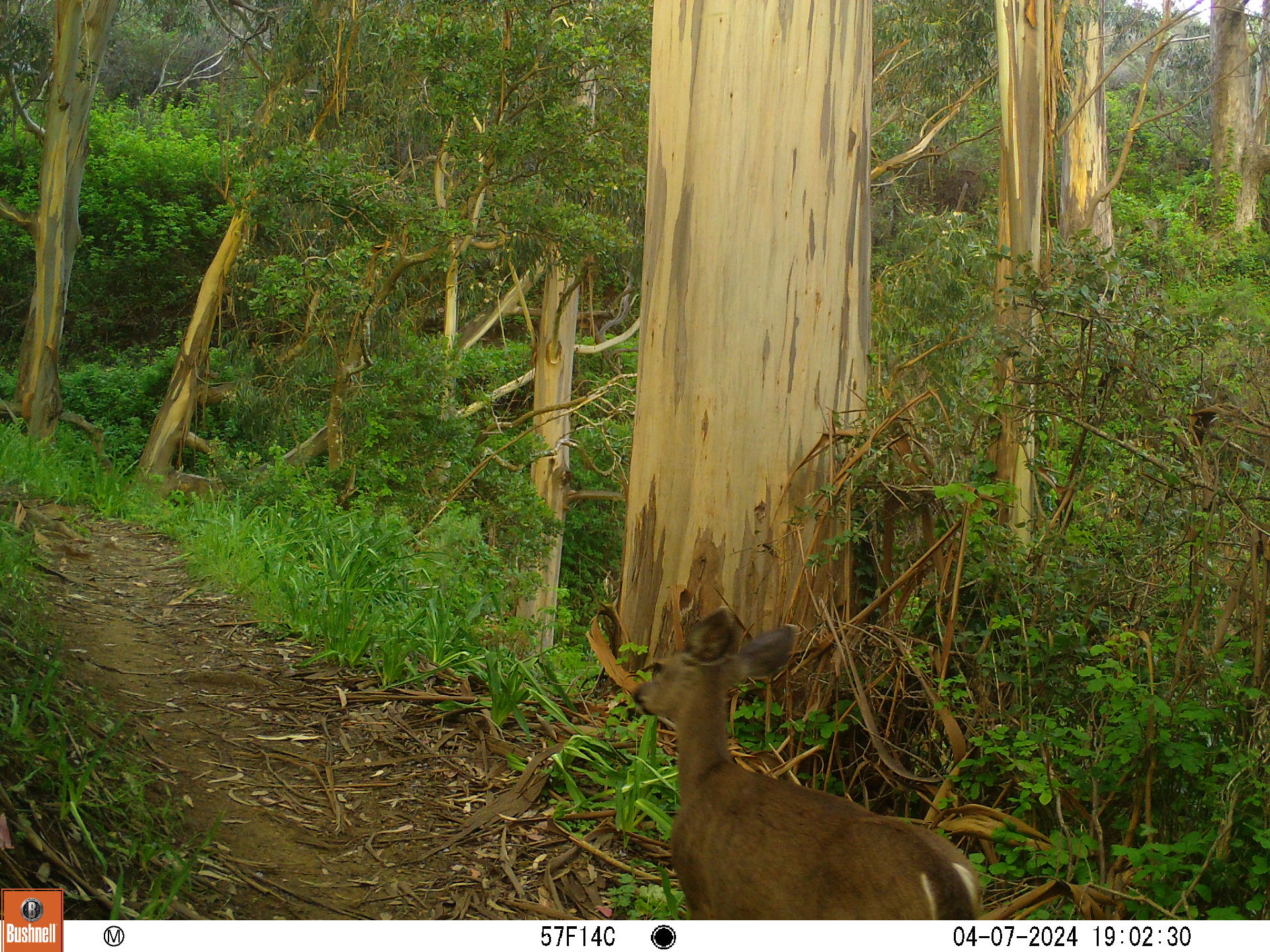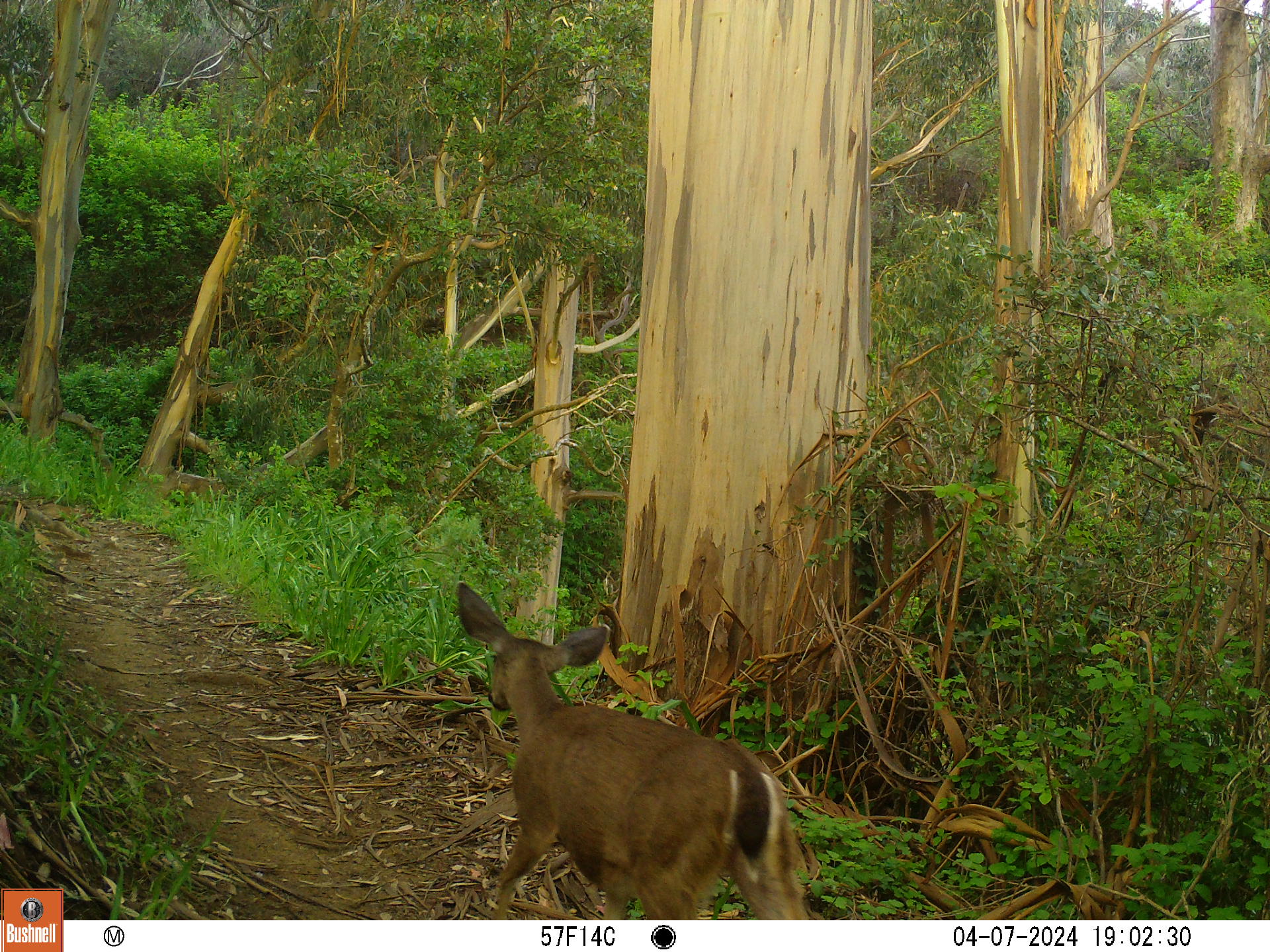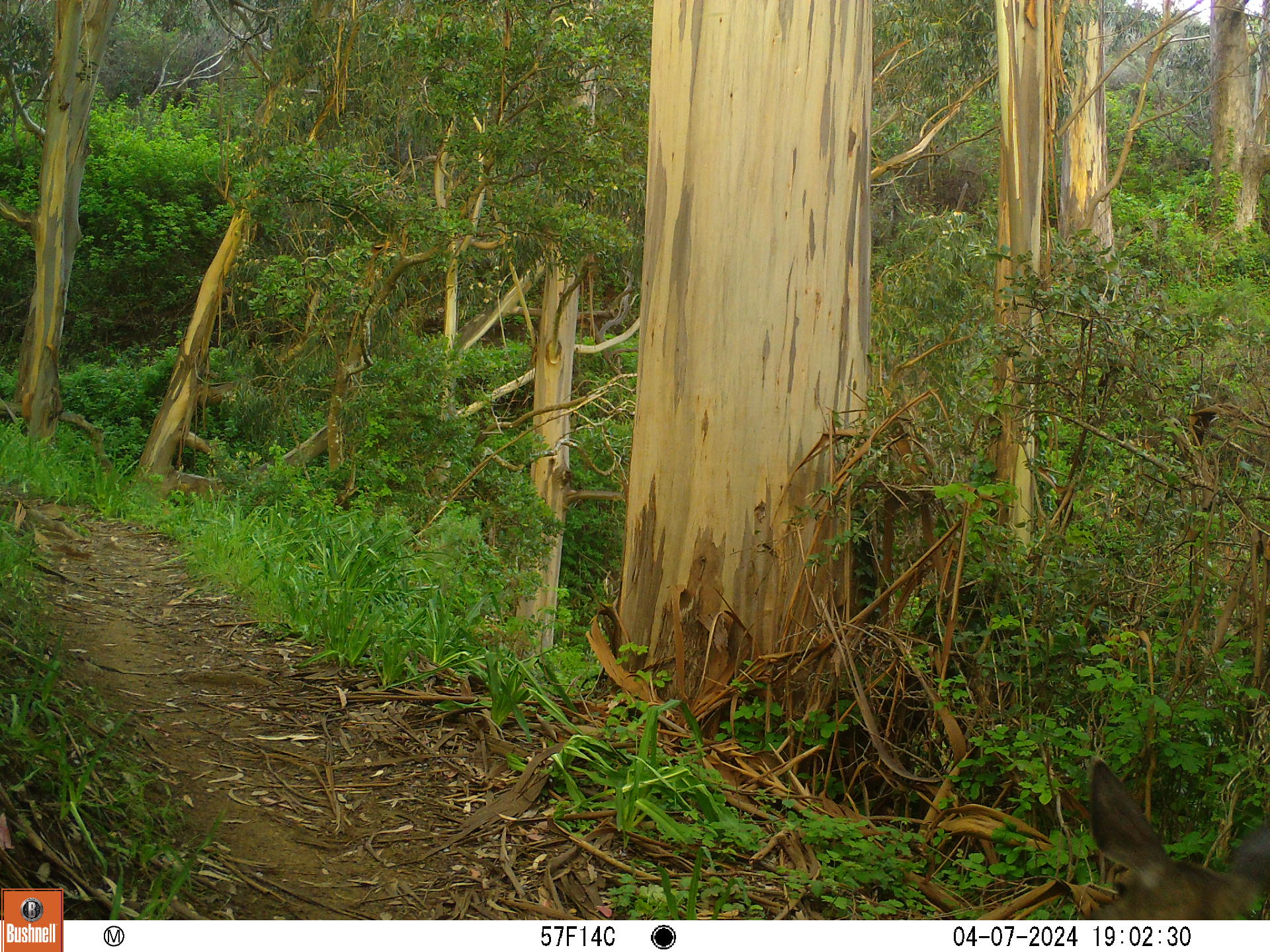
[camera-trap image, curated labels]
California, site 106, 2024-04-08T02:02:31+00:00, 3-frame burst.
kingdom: Animalia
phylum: Chordata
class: Mammalia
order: Artiodactyla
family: Cervidae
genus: Odocoileus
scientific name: Odocoileus hemionus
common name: mule deer